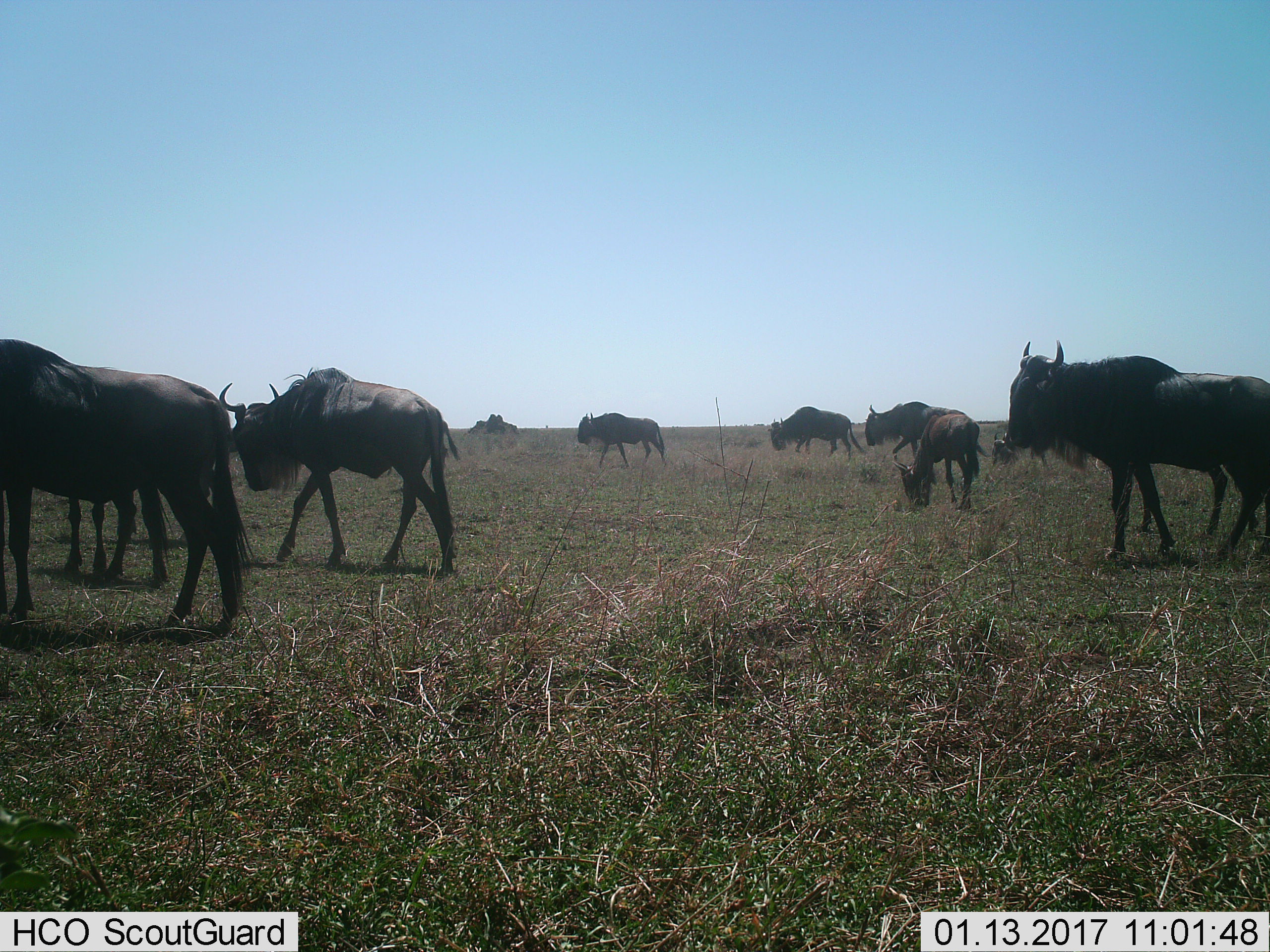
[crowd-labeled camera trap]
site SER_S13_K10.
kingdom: Animalia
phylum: Chordata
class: Mammalia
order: Artiodactyla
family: Bovidae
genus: Connochaetes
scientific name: Connochaetes taurinus taurinus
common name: blue wildebeest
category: wildebeestblue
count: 10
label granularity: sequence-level